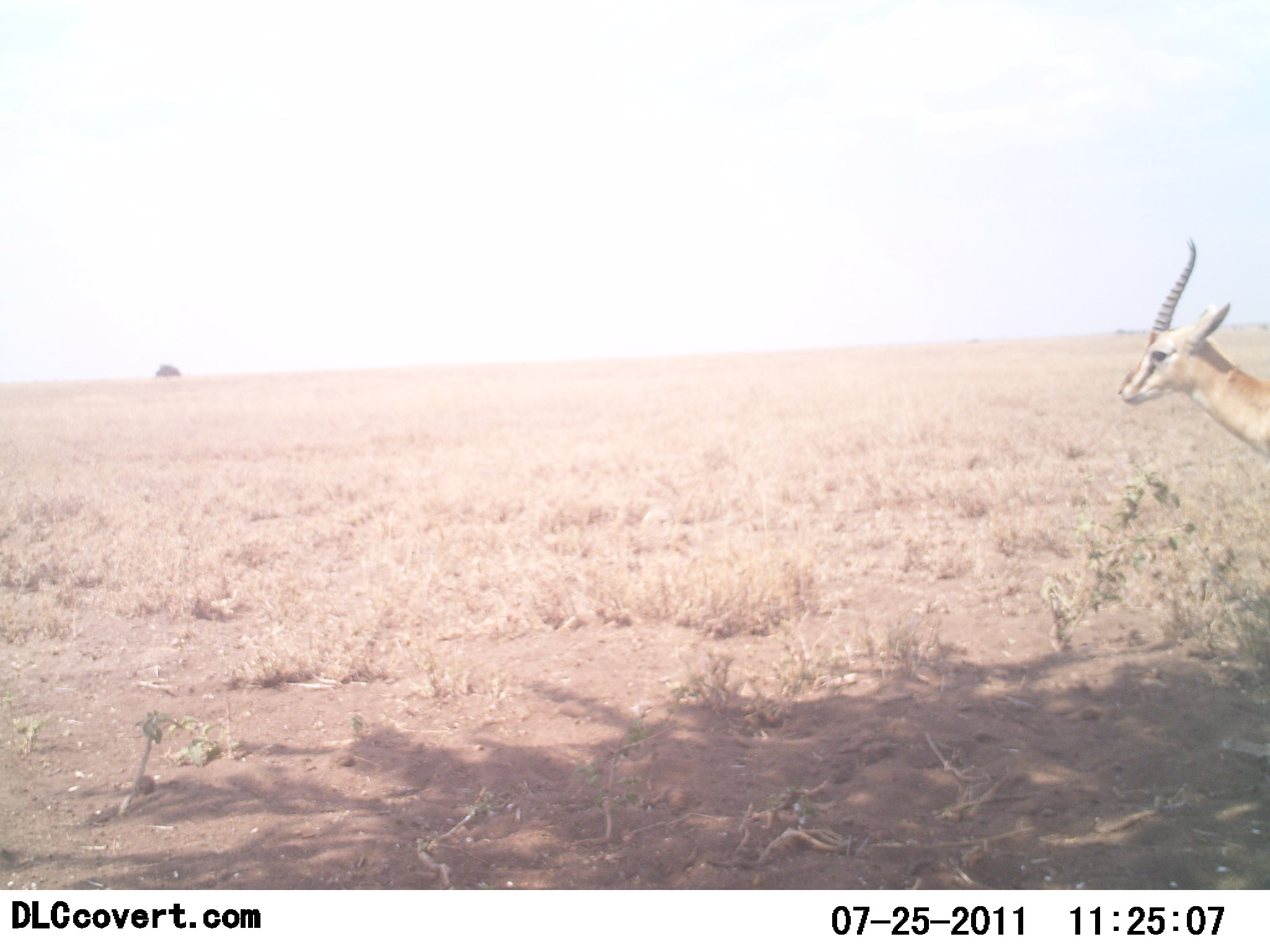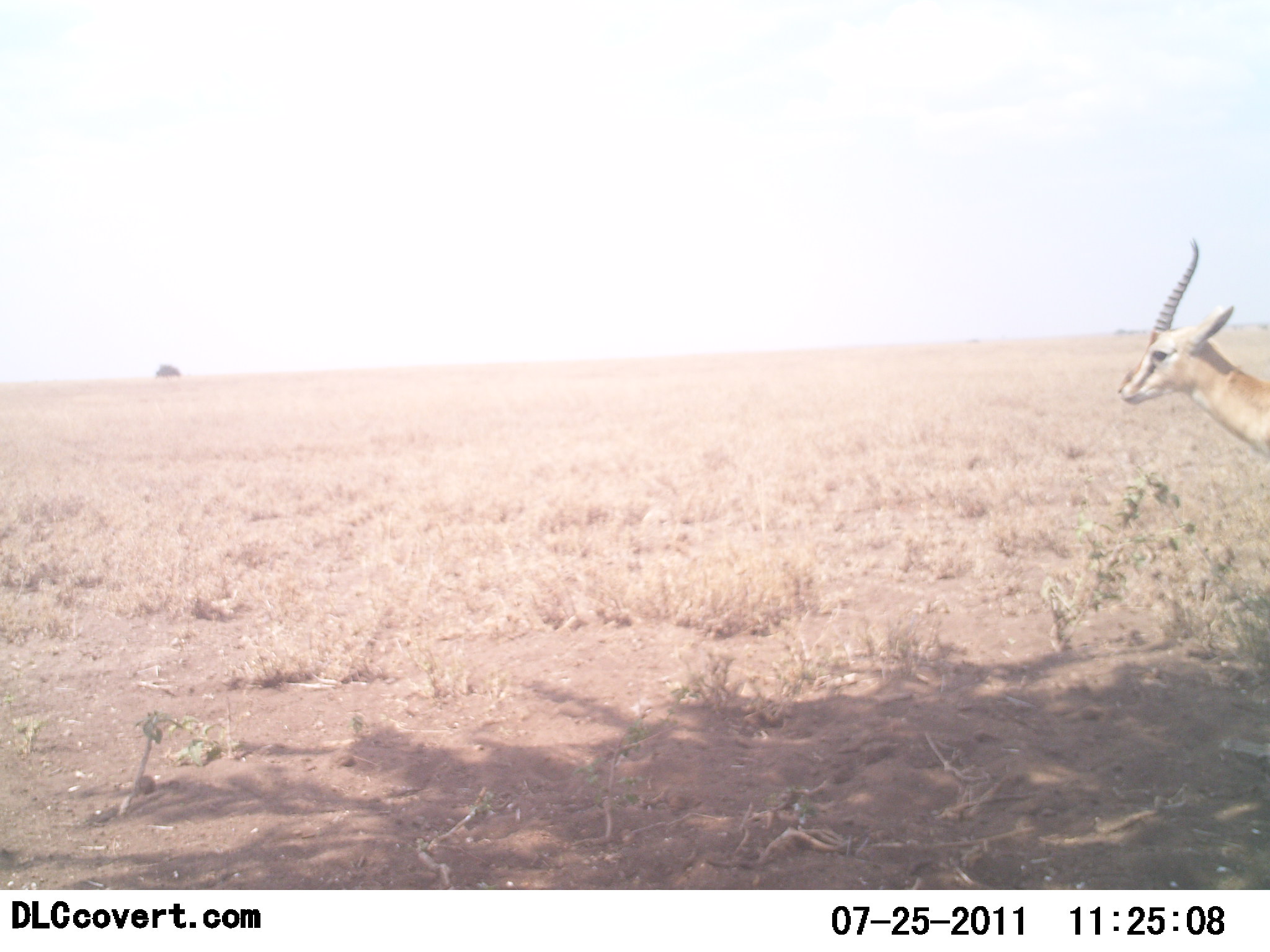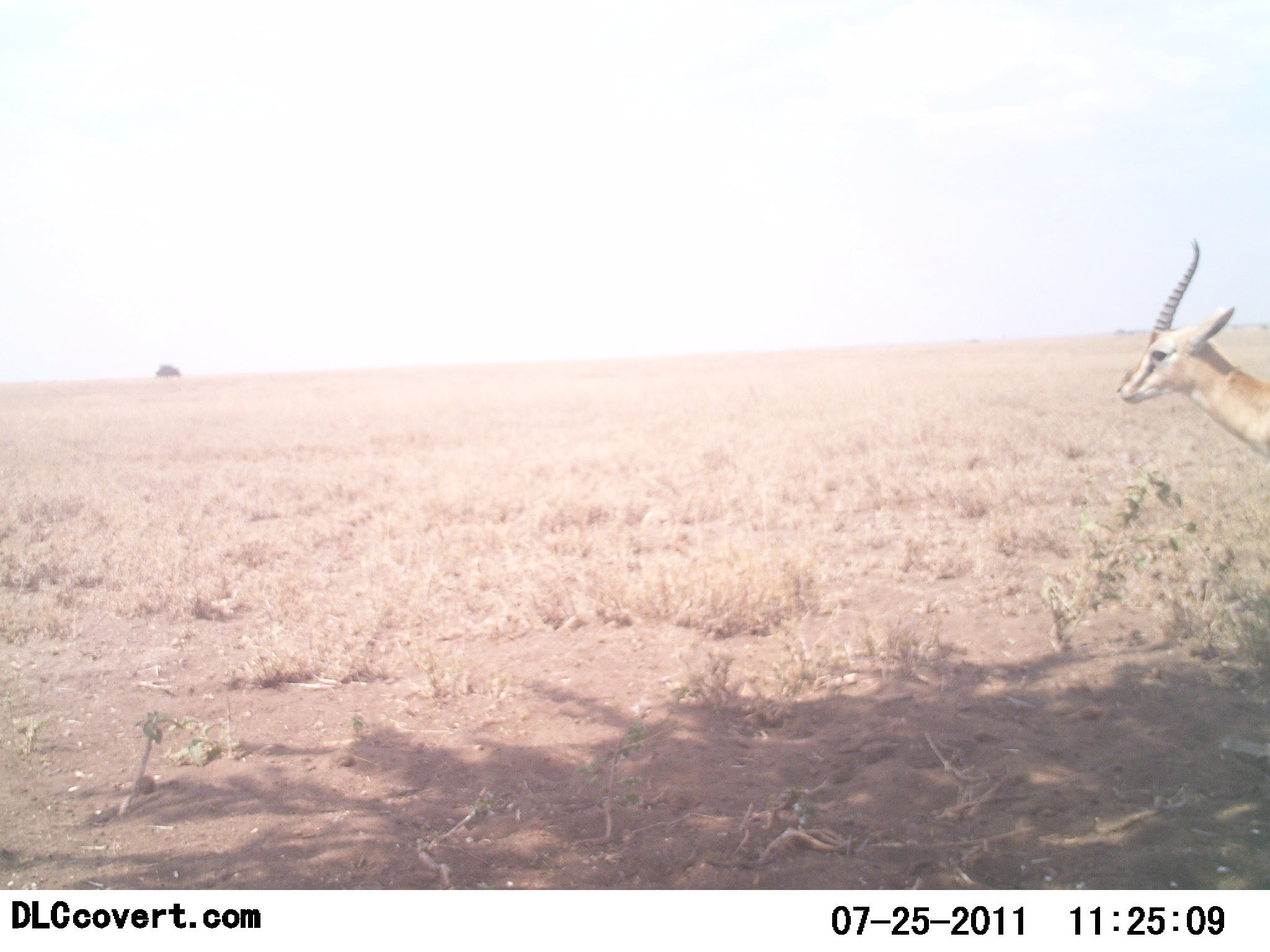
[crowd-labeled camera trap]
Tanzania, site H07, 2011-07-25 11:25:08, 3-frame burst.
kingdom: Animalia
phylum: Chordata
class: Mammalia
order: Artiodactyla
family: Bovidae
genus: Eudorcas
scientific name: Eudorcas thomsonii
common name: thomson's gazelle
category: gazellethomsons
Gazellethomsons (thomson's gazelle) (Eudorcas thomsonii), count 1. Behavior (volunteer vote fractions): standing 92%, resting 0%, moving 8%, interacting 0%. Young present (vote fraction): 0%. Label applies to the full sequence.